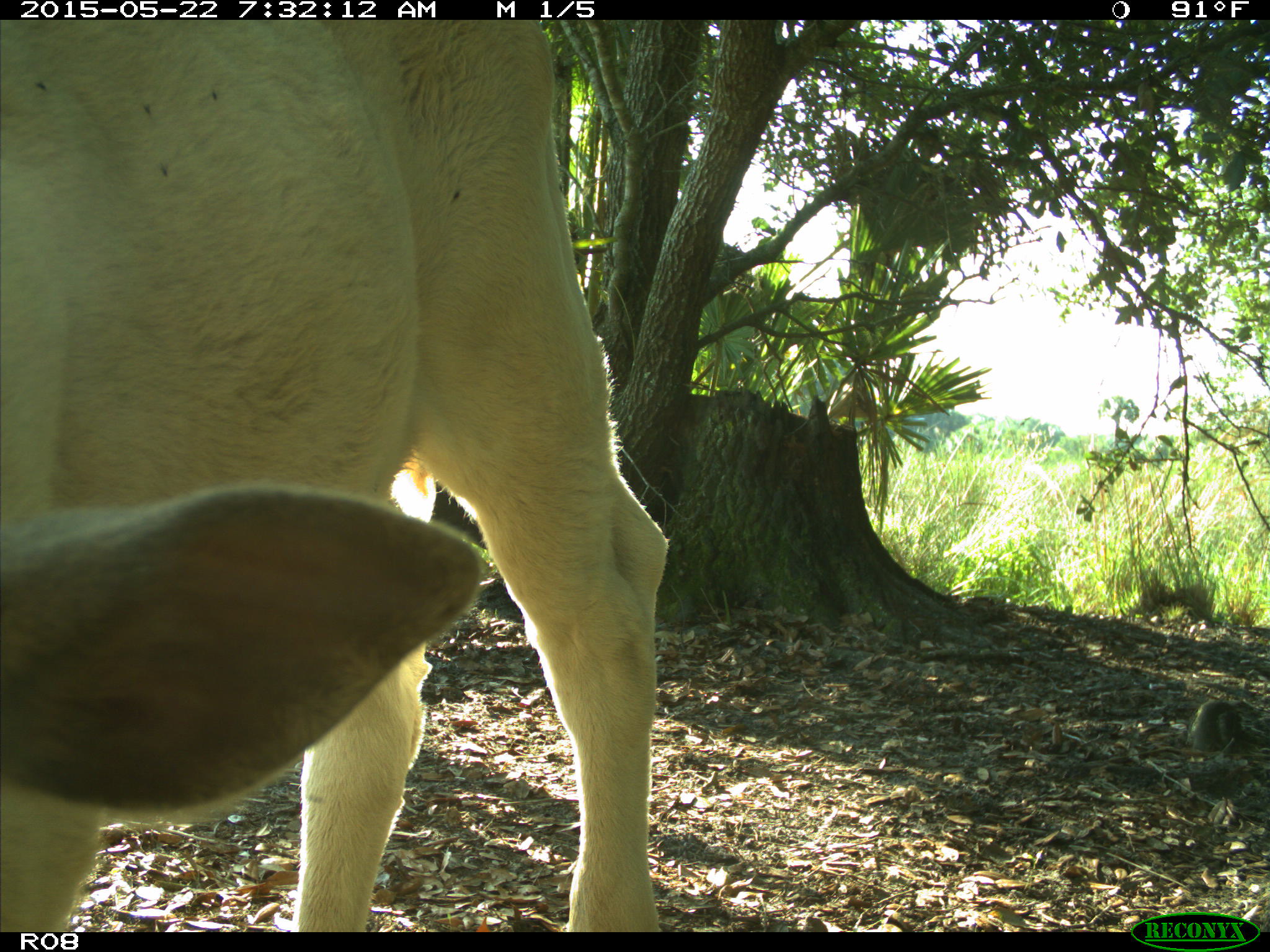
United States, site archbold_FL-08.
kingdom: Animalia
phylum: Chordata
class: Mammalia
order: Artiodactyla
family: Bovidae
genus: Bos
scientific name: Bos taurus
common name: domestic cow